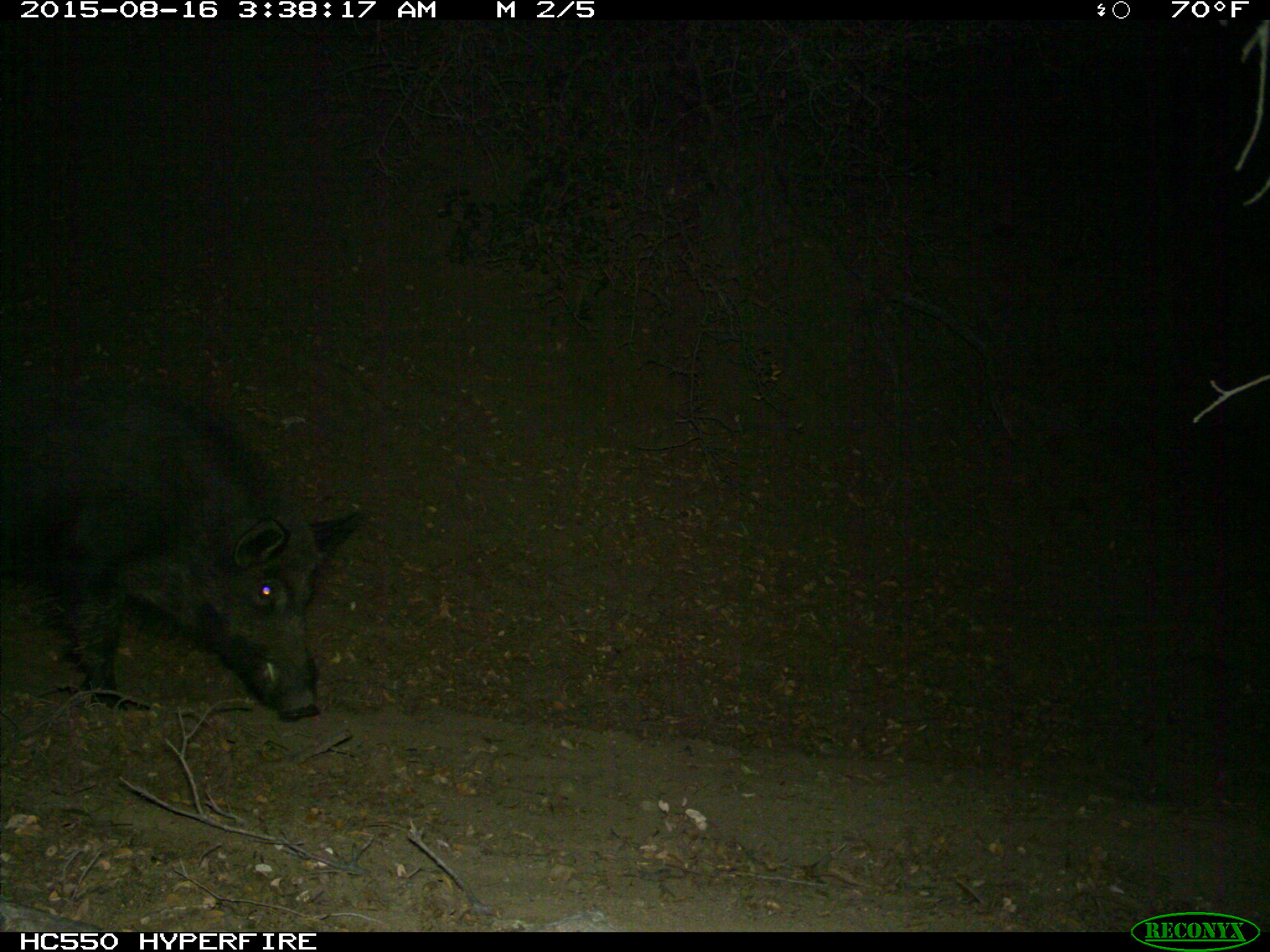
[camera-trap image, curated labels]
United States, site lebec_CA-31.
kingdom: Animalia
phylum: Chordata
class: Mammalia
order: Artiodactyla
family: Suidae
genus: Sus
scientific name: Sus scrofa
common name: wild boar